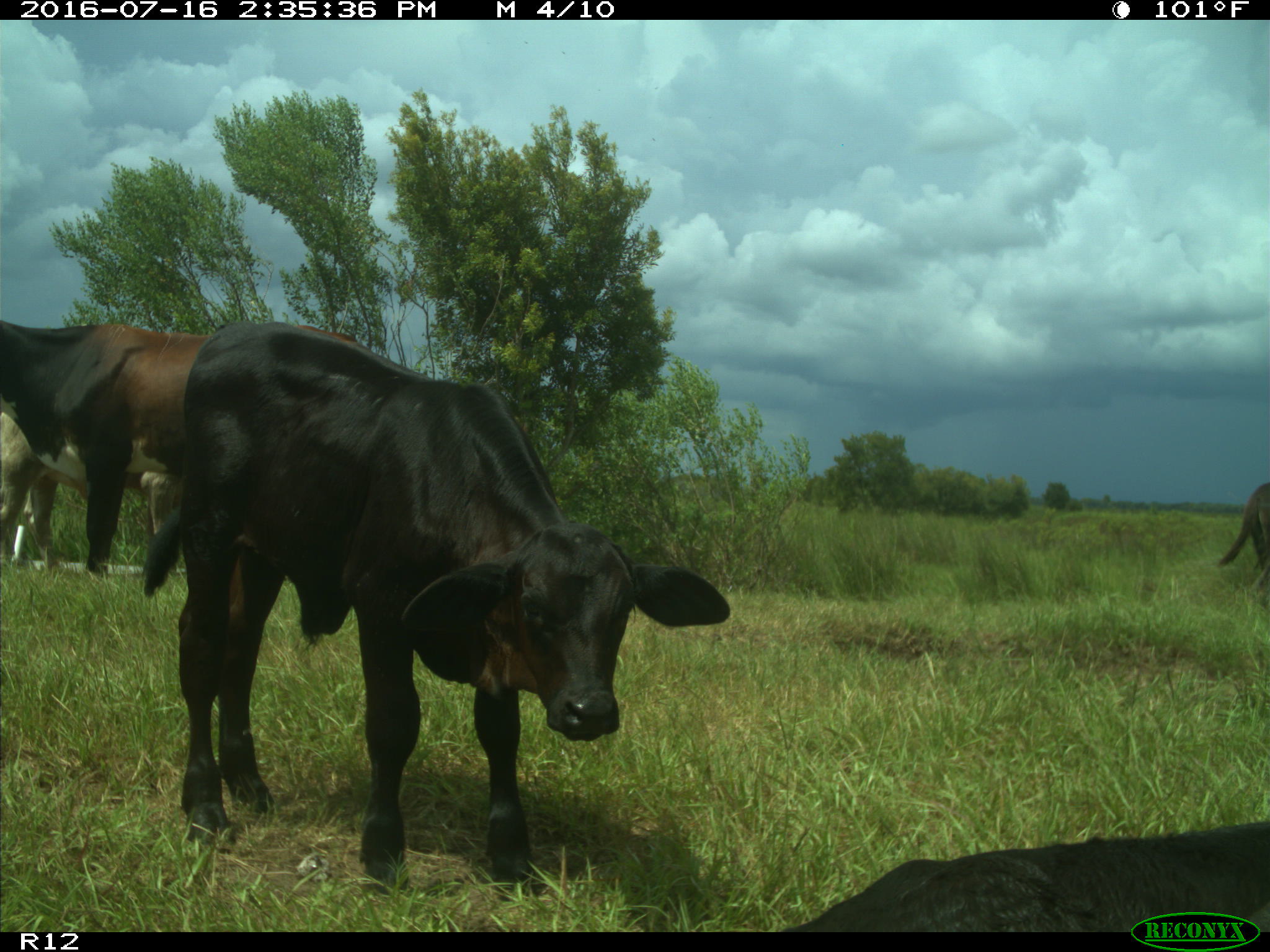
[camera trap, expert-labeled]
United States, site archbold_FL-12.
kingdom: Animalia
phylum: Chordata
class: Mammalia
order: Artiodactyla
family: Bovidae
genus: Bos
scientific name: Bos taurus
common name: domestic cow